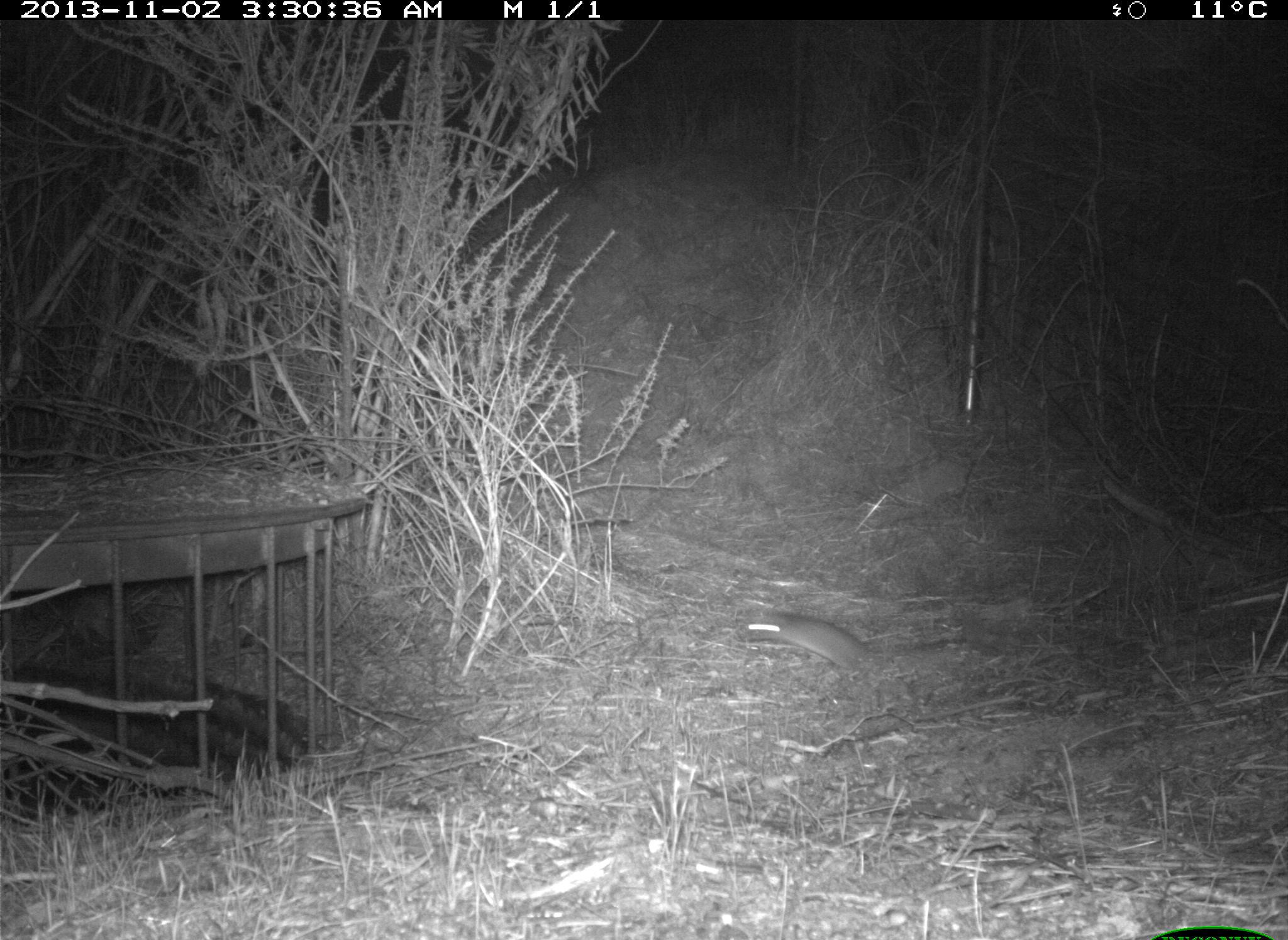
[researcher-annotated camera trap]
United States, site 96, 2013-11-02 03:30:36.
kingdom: Animalia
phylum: Chordata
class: Mammalia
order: Rodentia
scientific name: Rodentia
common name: rodent